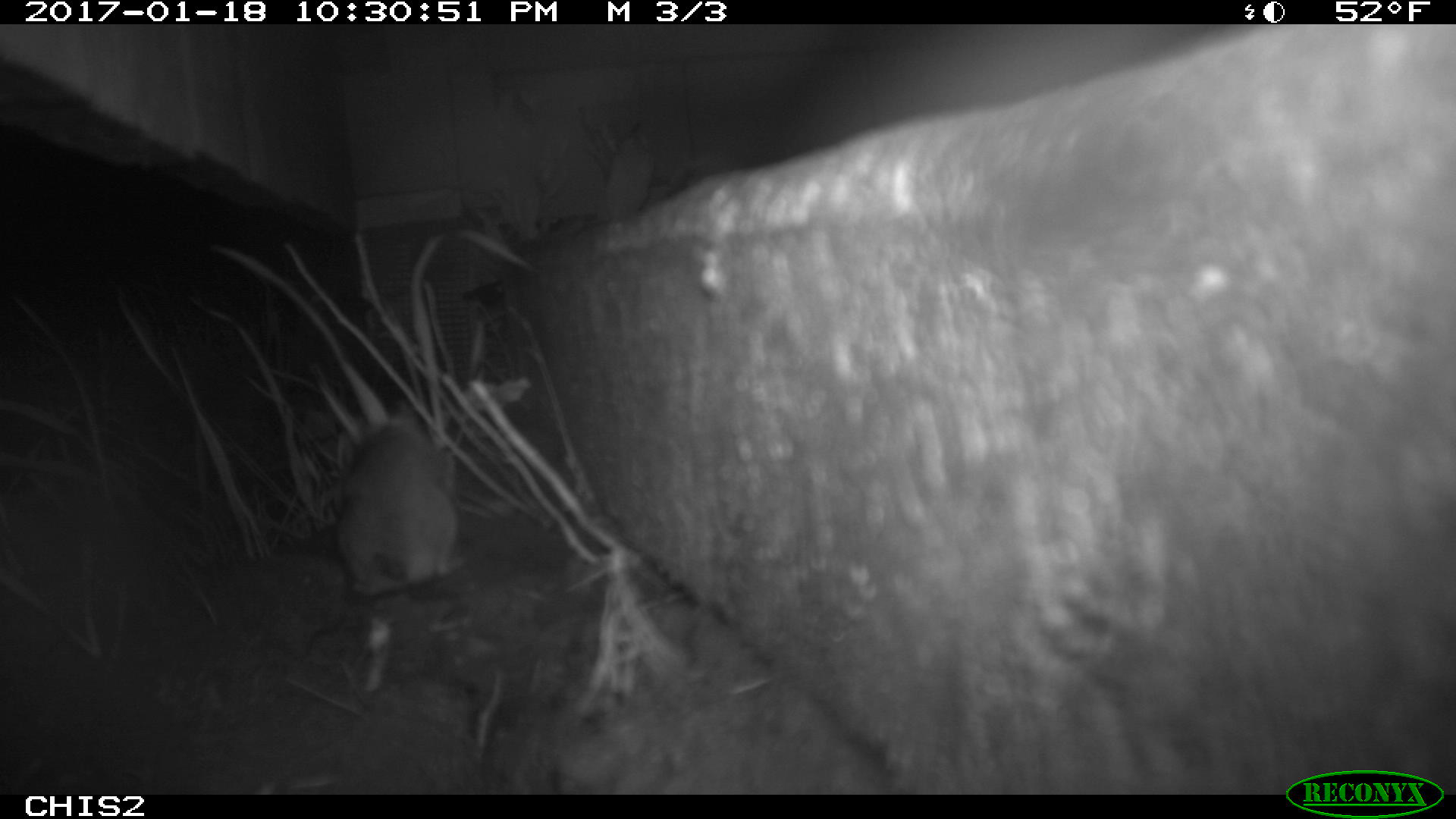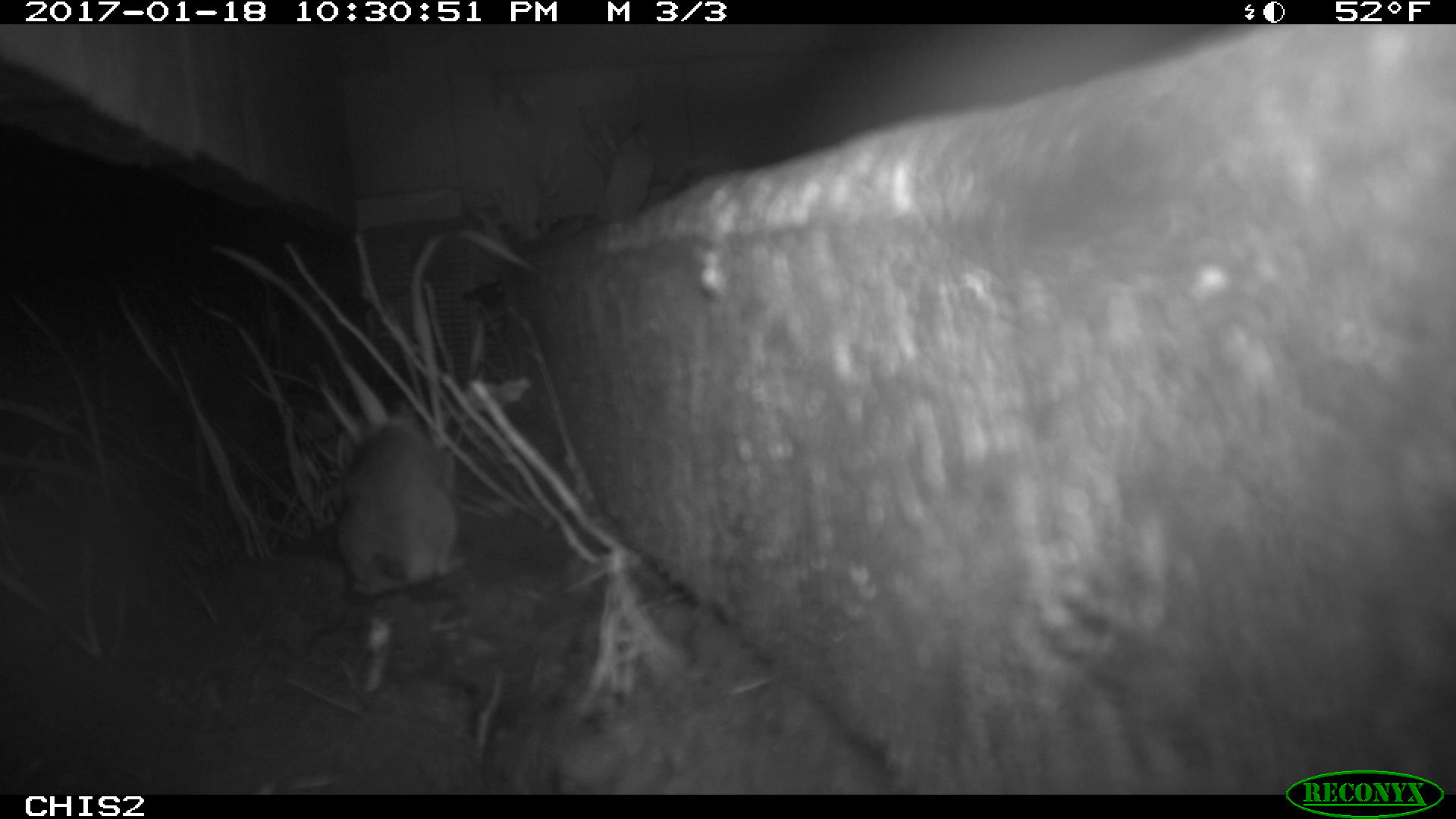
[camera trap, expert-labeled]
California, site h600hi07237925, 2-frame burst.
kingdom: Animalia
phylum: Chordata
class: Mammalia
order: Rodentia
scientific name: Rodentia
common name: rodent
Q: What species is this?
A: Rodent (Rodentia).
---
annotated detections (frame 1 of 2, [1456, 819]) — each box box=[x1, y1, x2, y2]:
rodent: box=[334, 400, 468, 594]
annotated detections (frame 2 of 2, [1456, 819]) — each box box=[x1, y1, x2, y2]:
rodent: box=[334, 420, 468, 723]